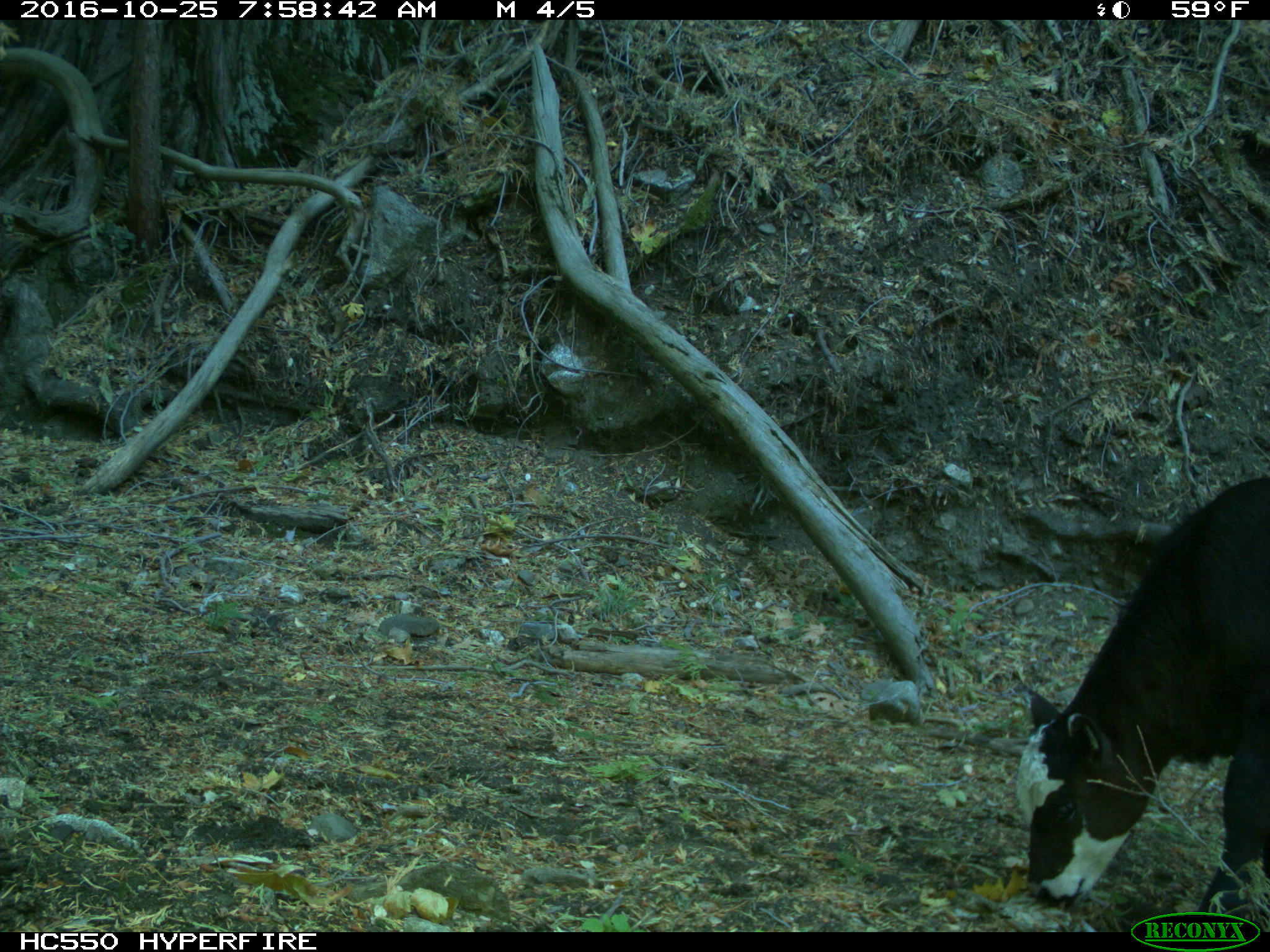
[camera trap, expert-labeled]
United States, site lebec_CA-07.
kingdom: Animalia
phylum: Chordata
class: Mammalia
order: Artiodactyla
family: Bovidae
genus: Bos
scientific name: Bos taurus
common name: domestic cow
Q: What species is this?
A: Bos taurus (domestic cow).